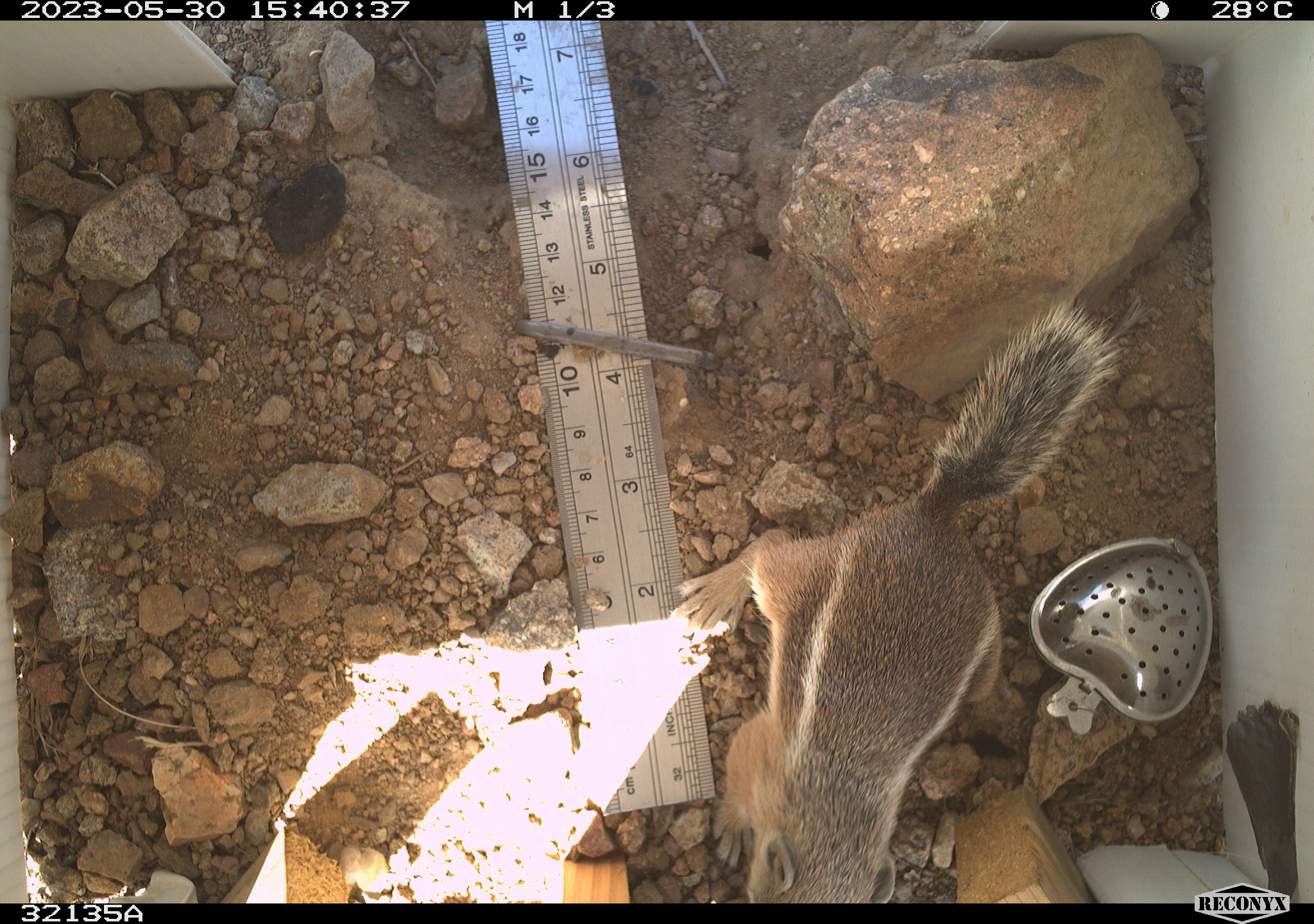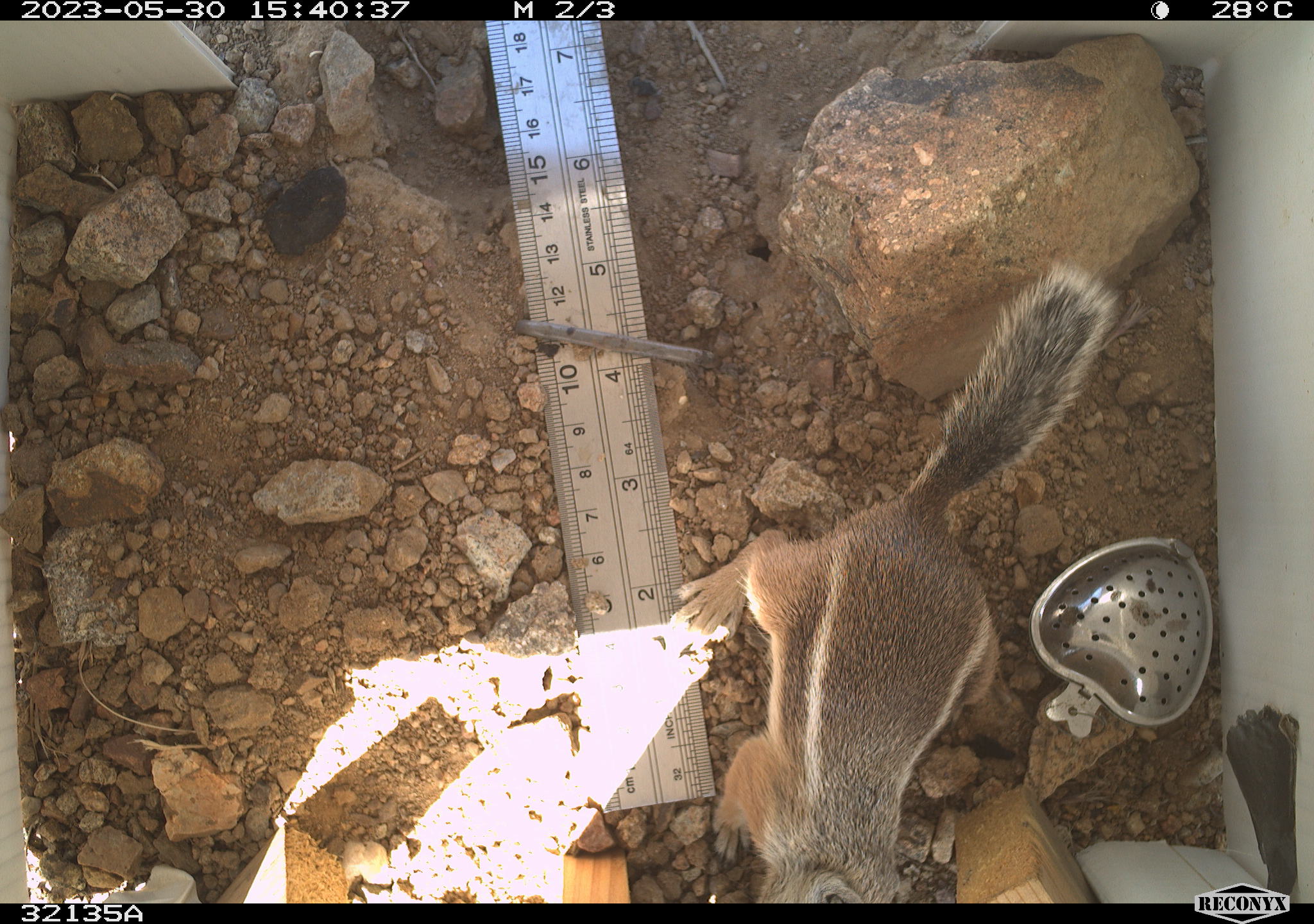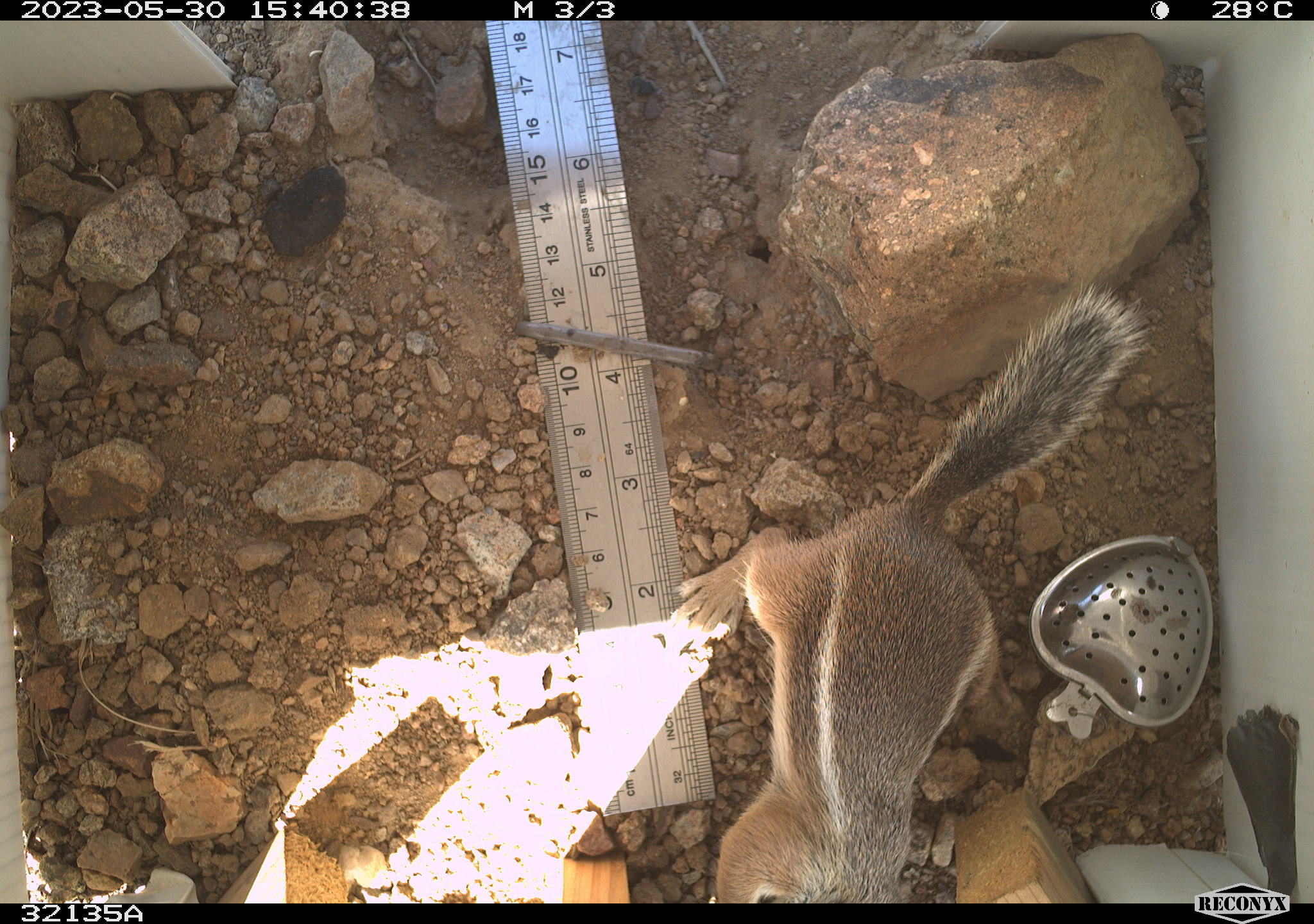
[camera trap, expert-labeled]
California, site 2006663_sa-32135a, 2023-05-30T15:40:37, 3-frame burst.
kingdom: Animalia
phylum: Chordata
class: Mammalia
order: Rodentia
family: Sciuridae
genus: Ammospermophilus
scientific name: Ammospermophilus leucurus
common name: white-tailed antelope squirrel